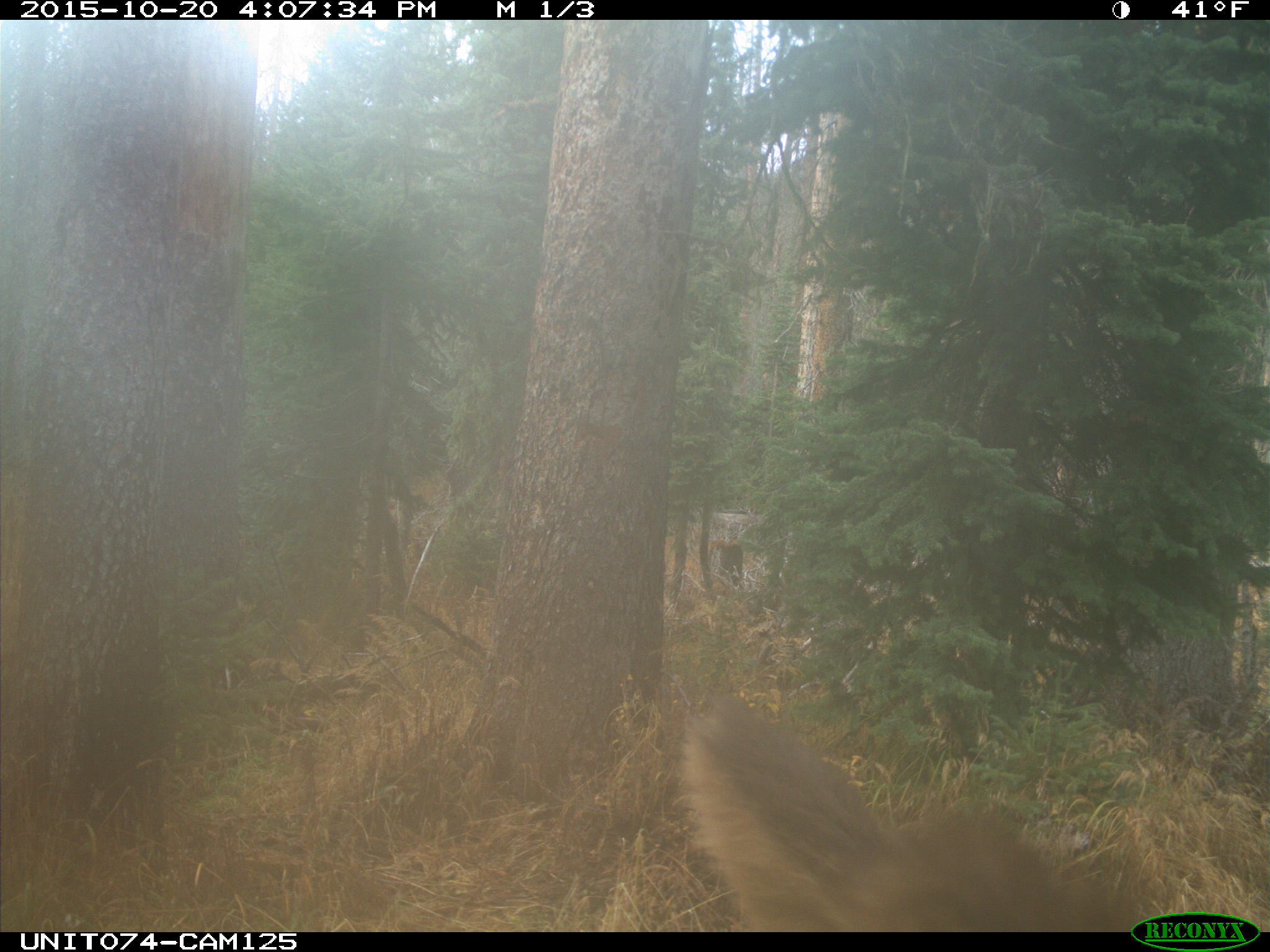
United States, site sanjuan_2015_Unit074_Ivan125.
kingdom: Animalia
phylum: Chordata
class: Mammalia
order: Artiodactyla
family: Cervidae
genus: Cervus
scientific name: Cervus elaphus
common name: red deer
Cervus elaphus (red deer).